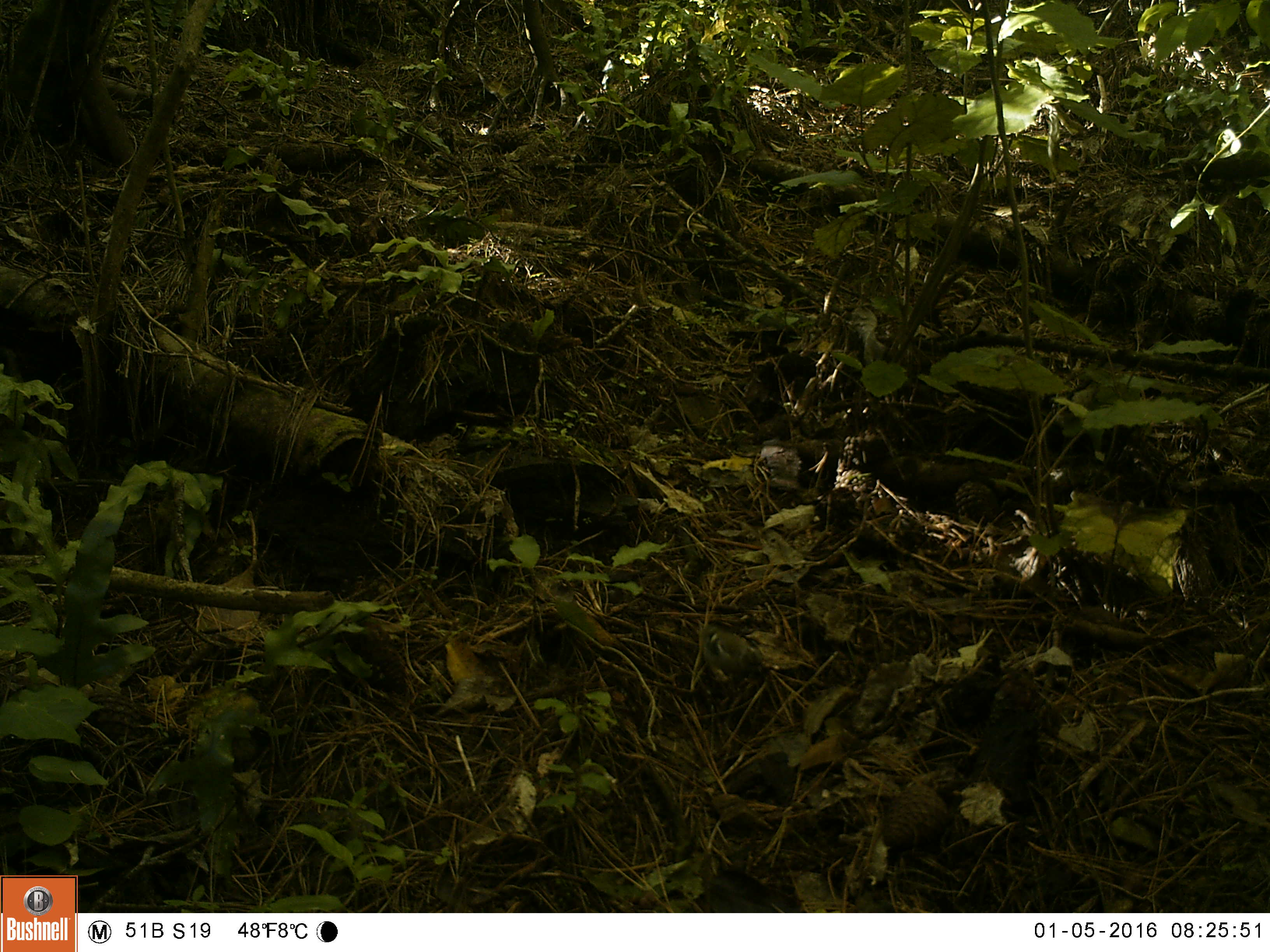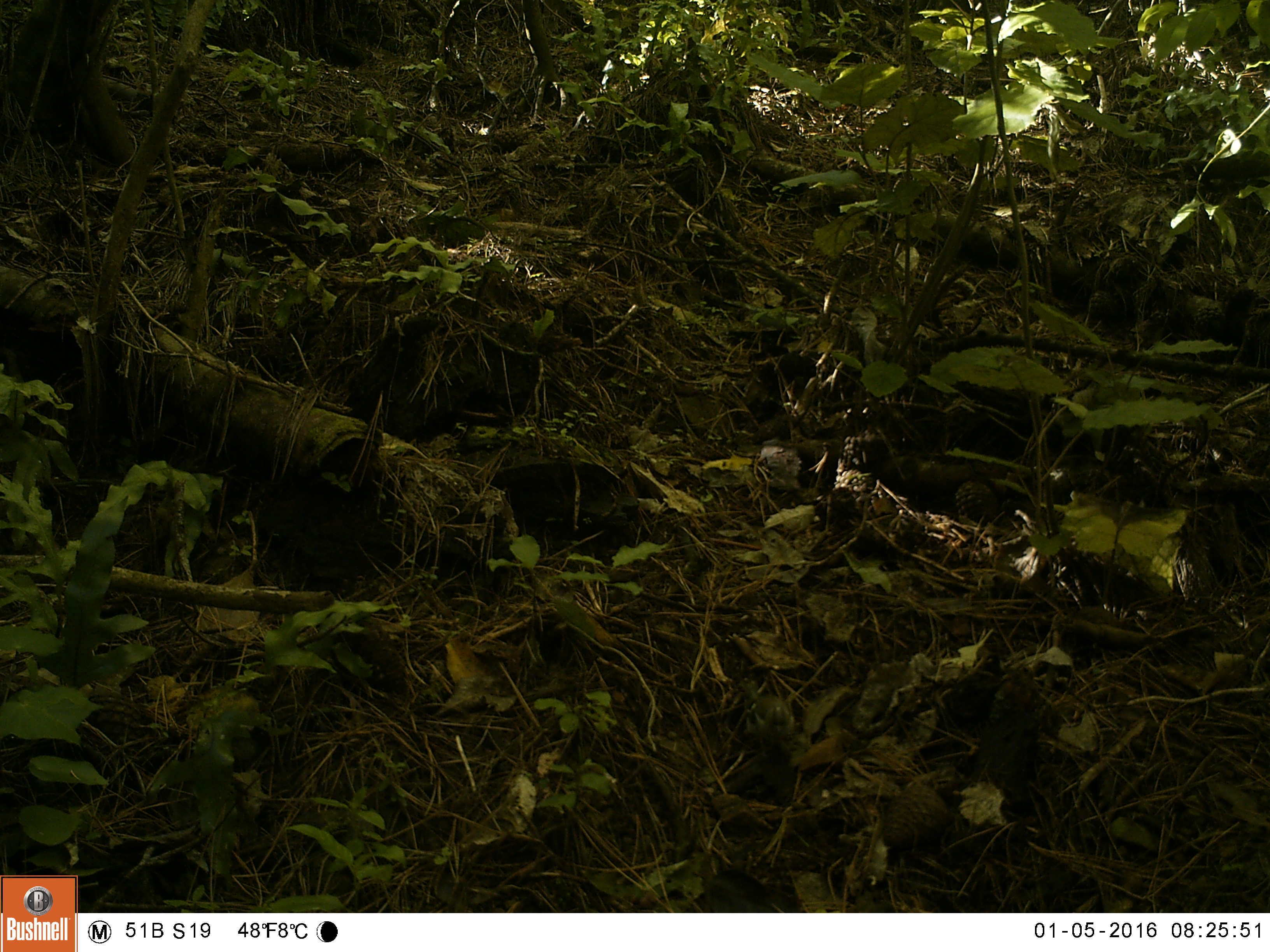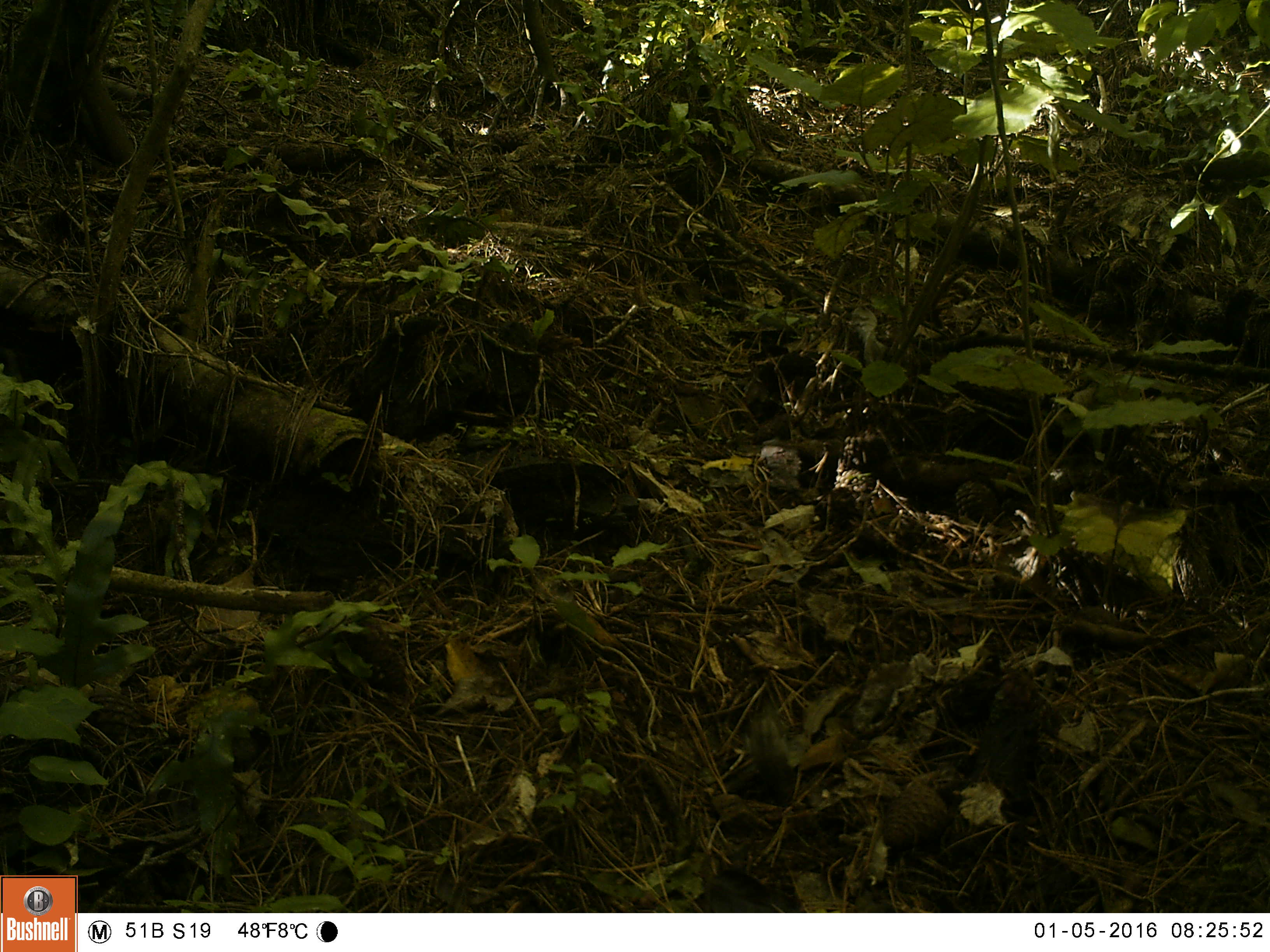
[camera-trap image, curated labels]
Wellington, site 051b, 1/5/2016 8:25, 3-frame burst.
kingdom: Animalia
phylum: Chordata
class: Aves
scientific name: Aves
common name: bird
Bird (Aves).